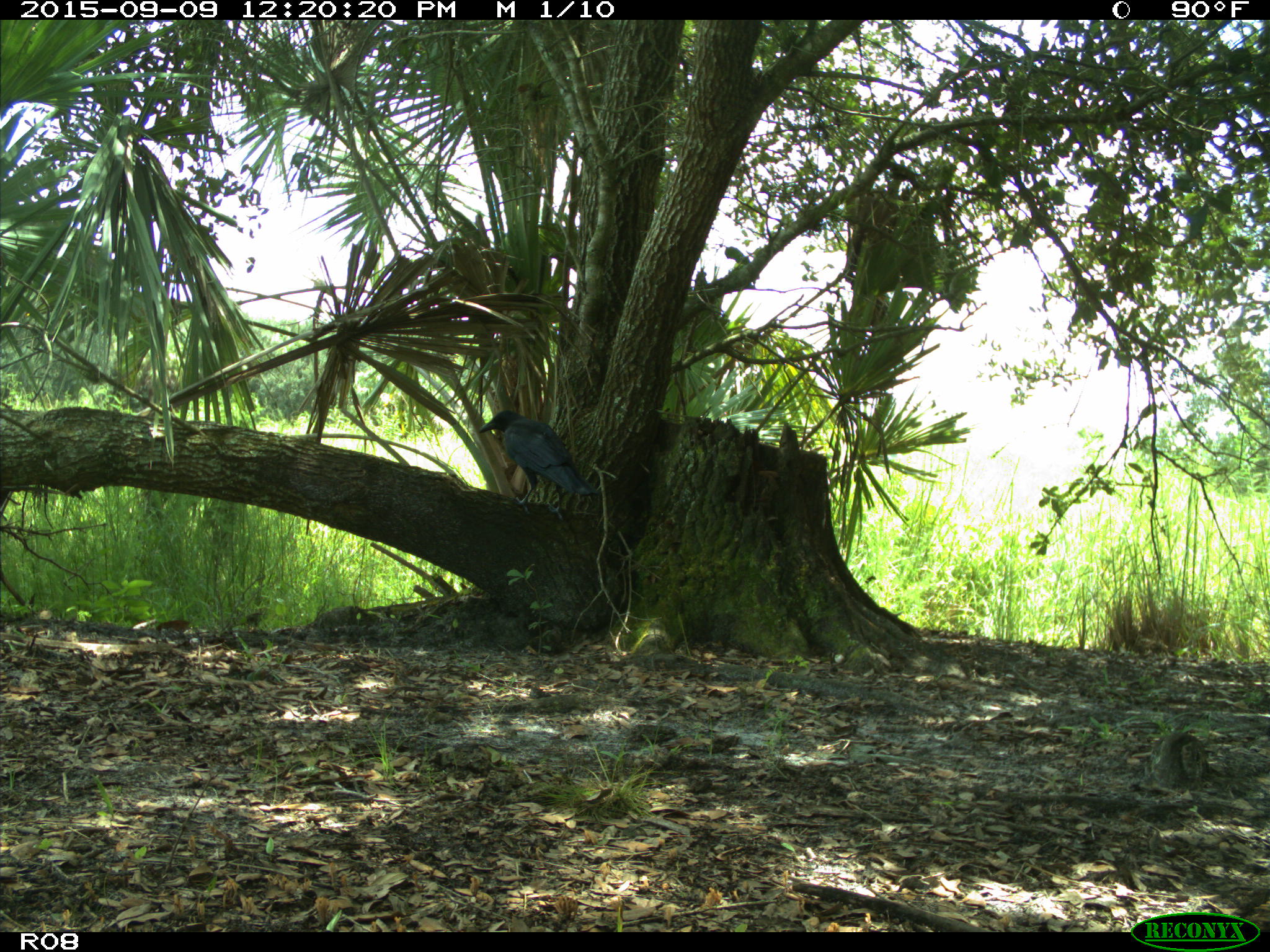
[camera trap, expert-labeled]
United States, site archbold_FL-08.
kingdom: Animalia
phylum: Chordata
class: Aves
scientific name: Aves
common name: birds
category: unidentified bird